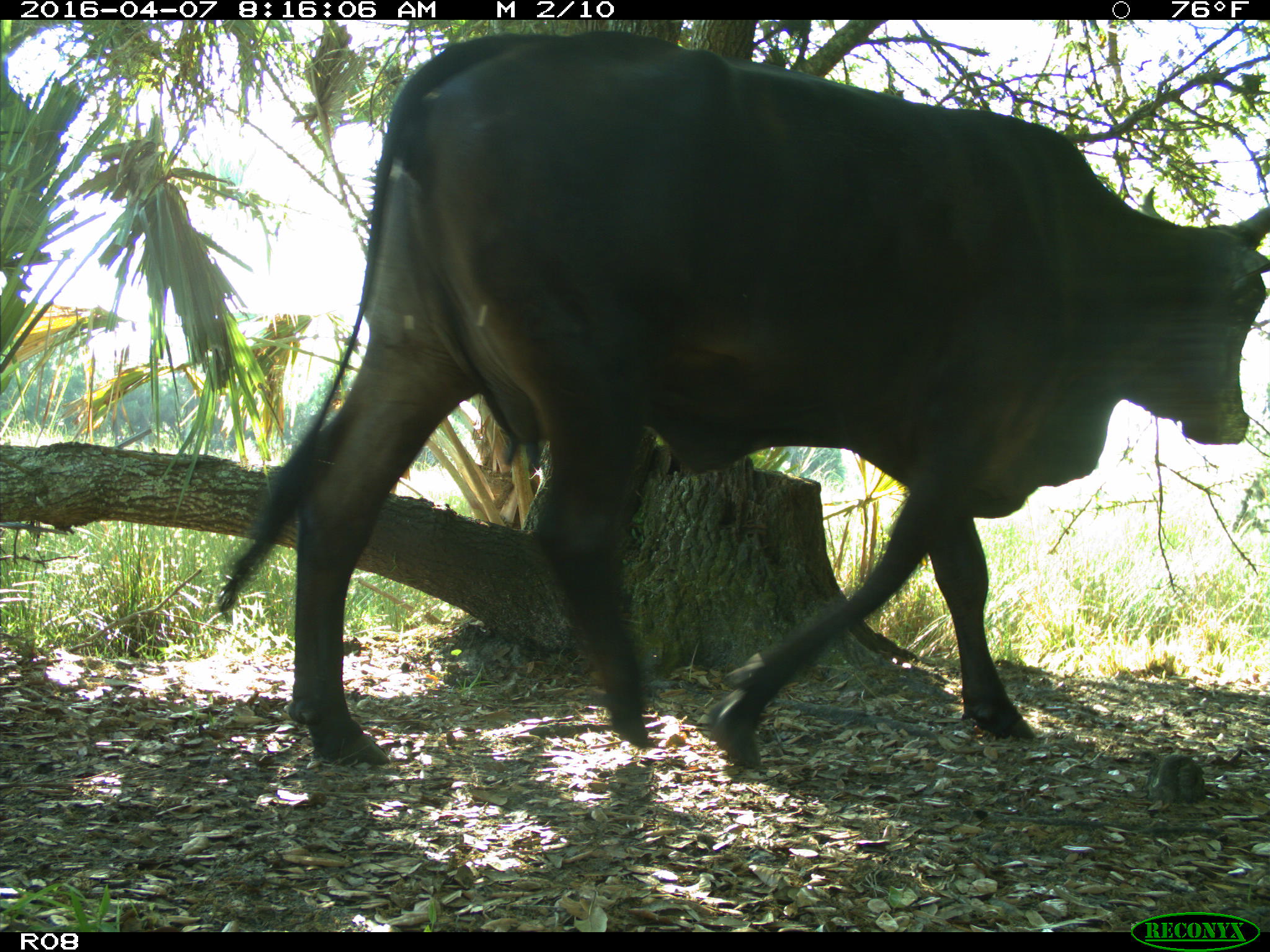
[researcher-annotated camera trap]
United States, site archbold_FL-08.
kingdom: Animalia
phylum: Chordata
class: Mammalia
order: Artiodactyla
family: Bovidae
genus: Bos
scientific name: Bos taurus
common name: domestic cow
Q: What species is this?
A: Bos taurus (domestic cow).